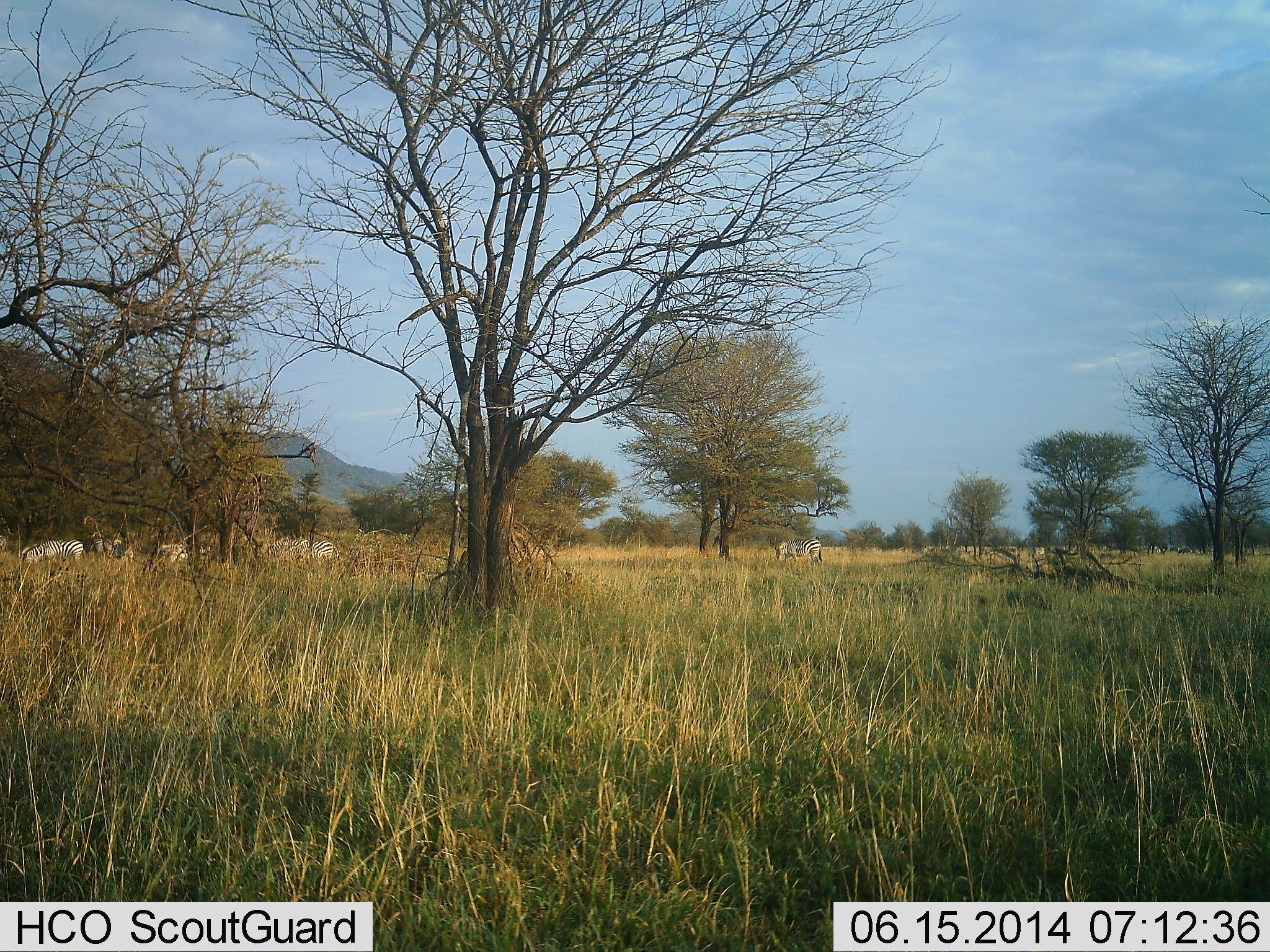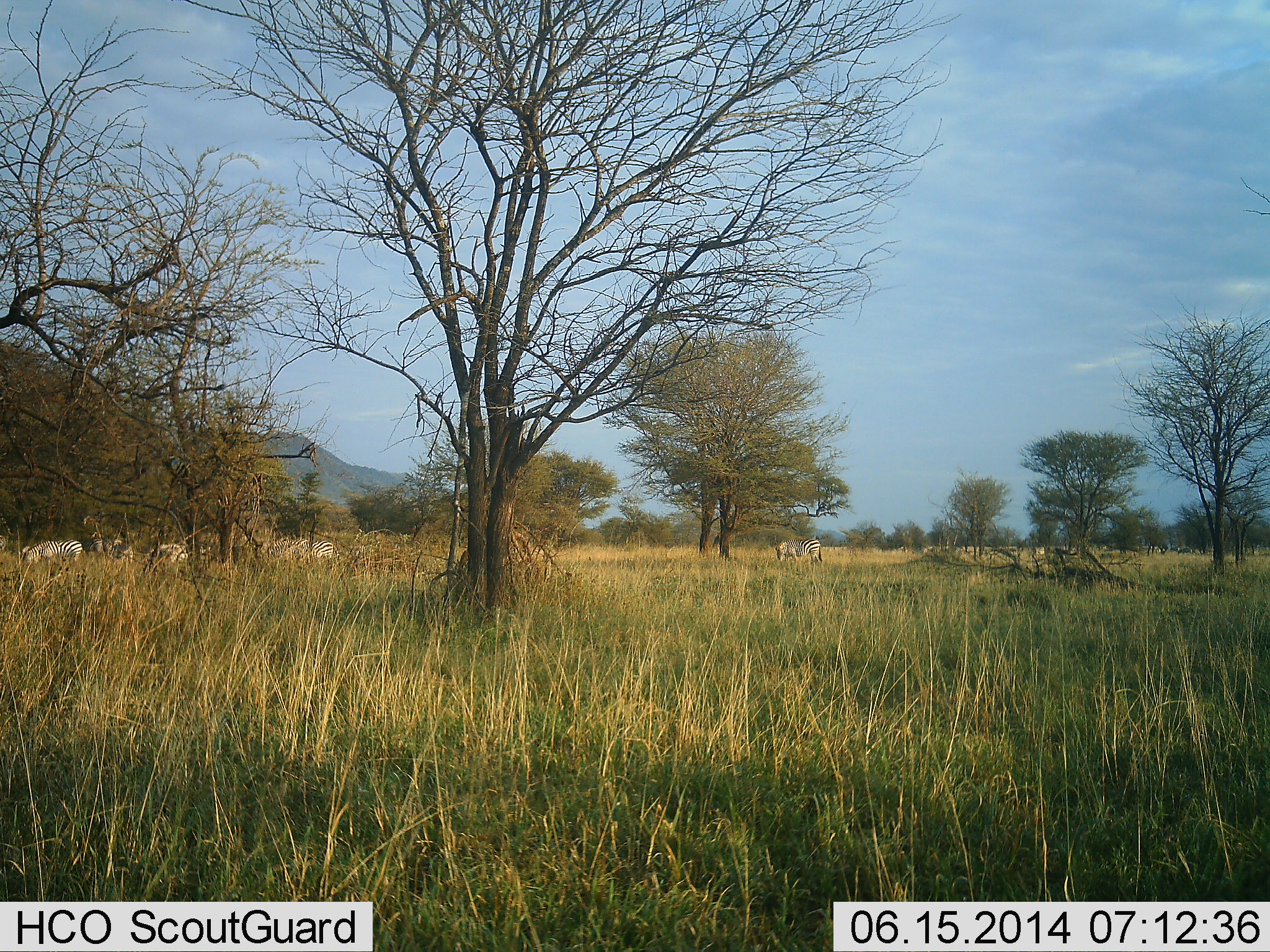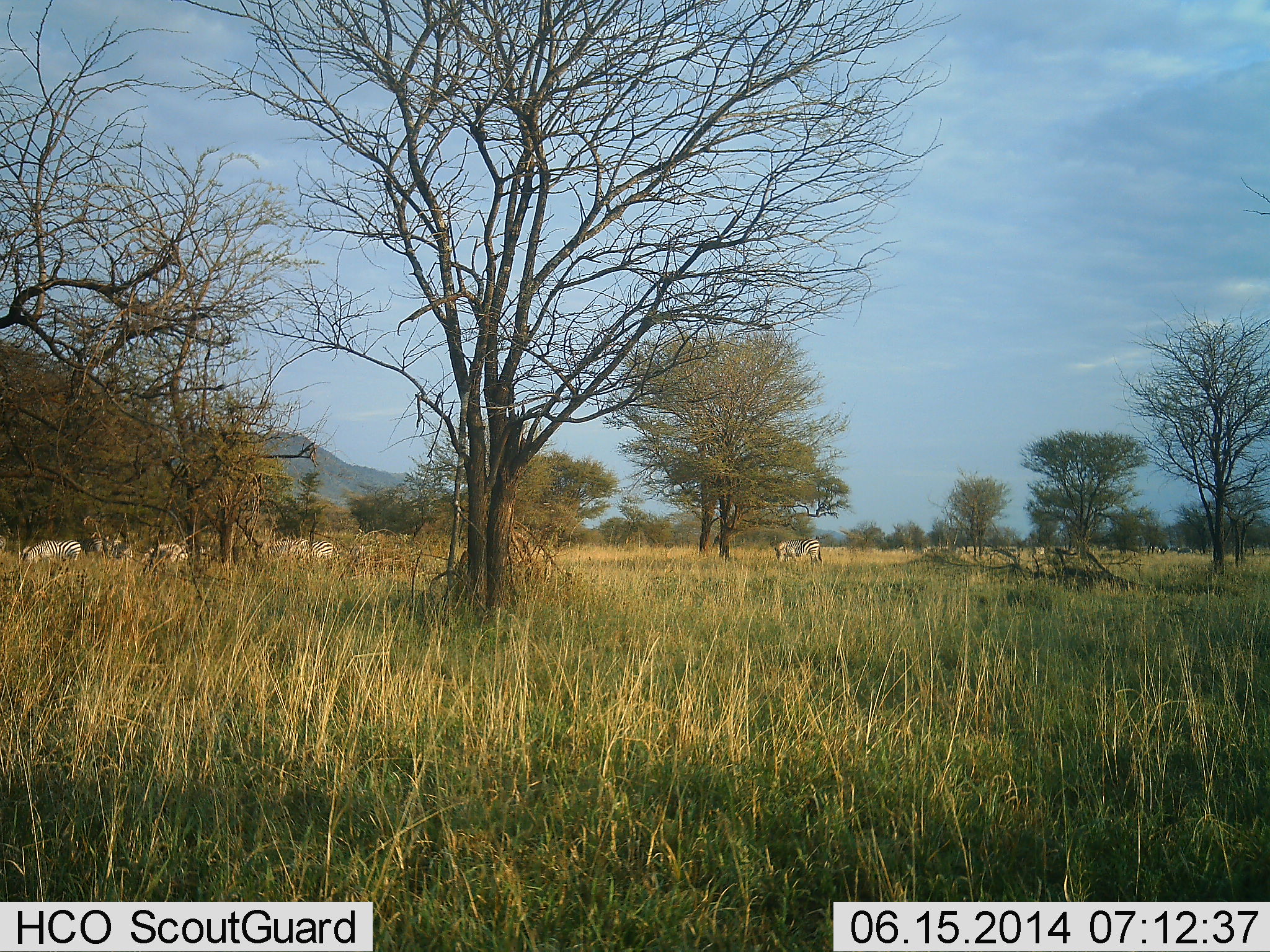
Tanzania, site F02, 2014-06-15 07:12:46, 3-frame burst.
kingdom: Animalia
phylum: Chordata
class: Mammalia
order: Perissodactyla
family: Equidae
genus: Equus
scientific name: Equus quagga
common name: plains zebra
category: zebra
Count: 6.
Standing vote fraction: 20%.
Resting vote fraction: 0%.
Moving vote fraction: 10%.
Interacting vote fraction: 10%.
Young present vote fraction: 0%.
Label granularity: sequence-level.